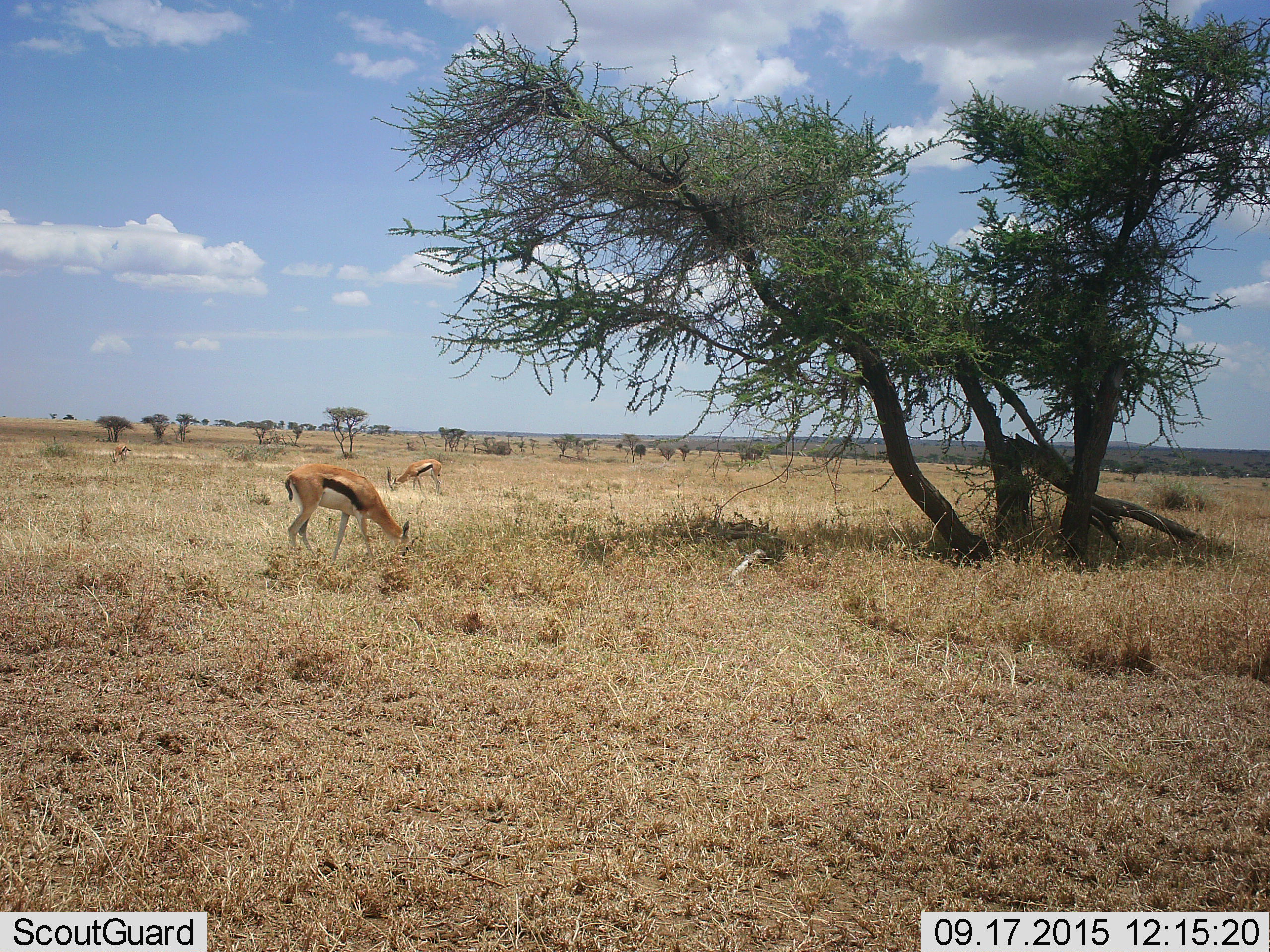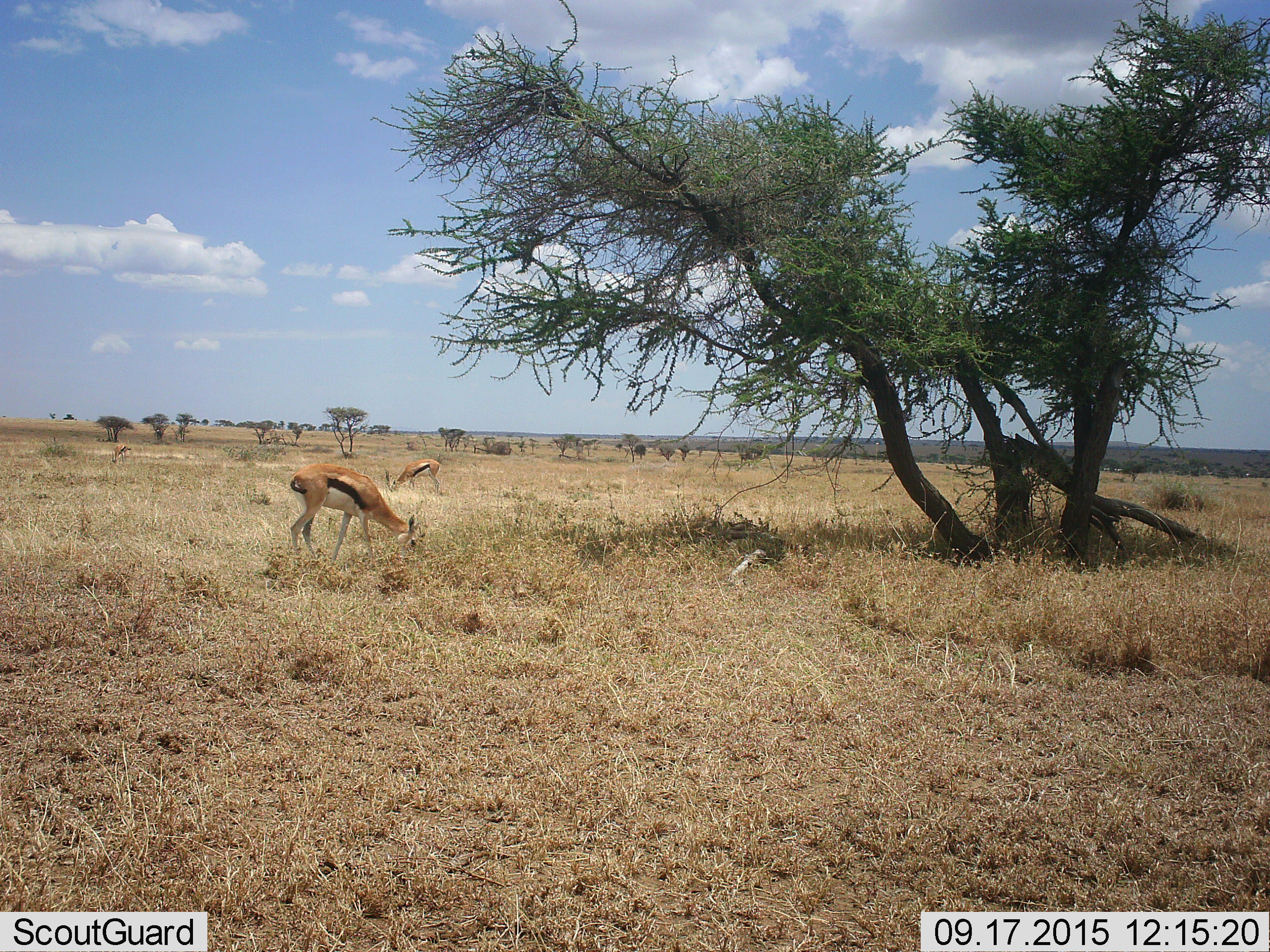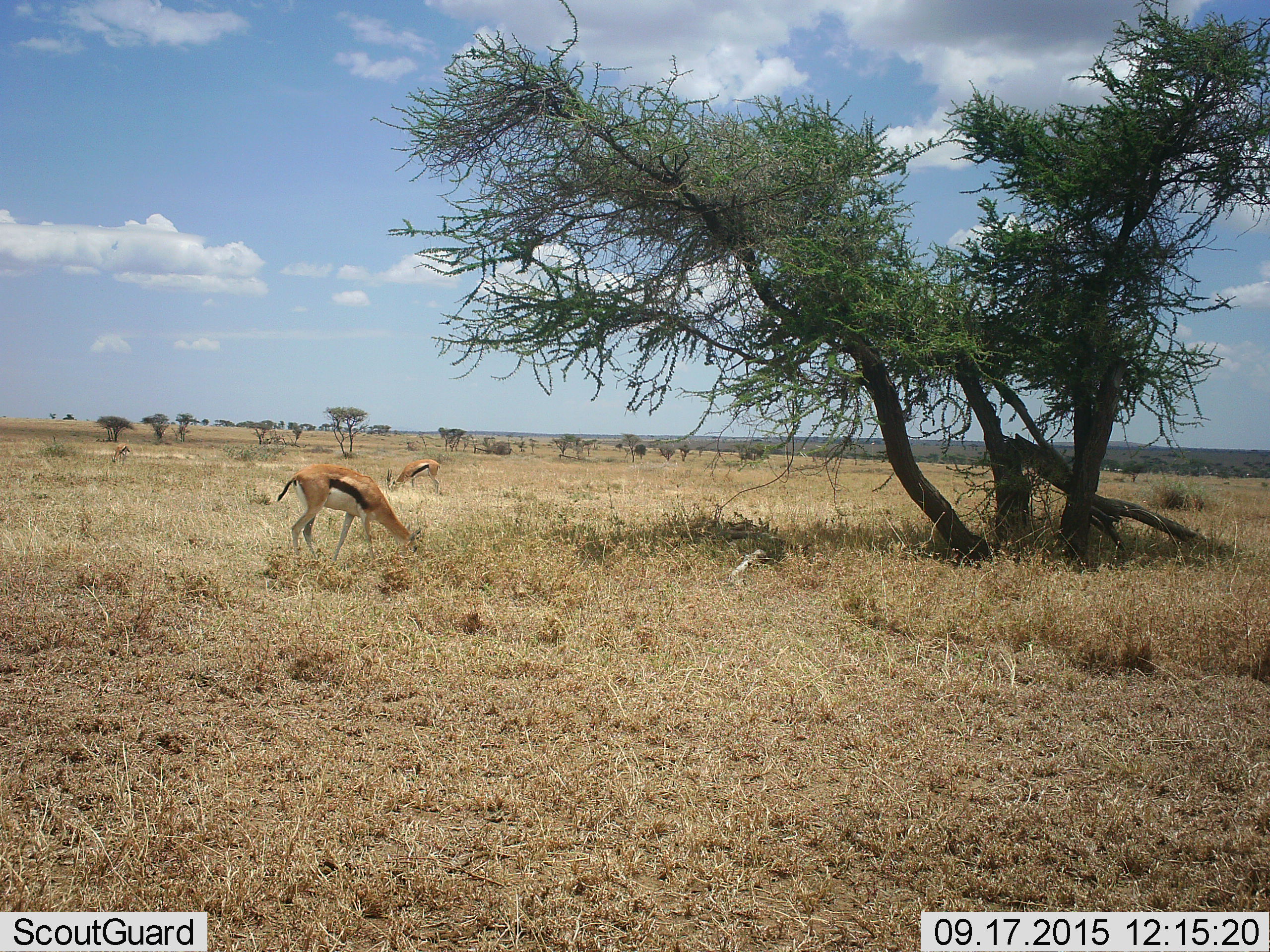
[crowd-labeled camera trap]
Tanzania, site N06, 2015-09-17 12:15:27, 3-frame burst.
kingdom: Animalia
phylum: Chordata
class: Mammalia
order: Artiodactyla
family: Bovidae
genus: Eudorcas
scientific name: Eudorcas thomsonii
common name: thomson's gazelle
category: gazellethomsons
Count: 2.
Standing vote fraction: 12%.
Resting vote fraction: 0%.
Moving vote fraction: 0%.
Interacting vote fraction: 0%.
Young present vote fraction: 0%.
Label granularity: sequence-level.